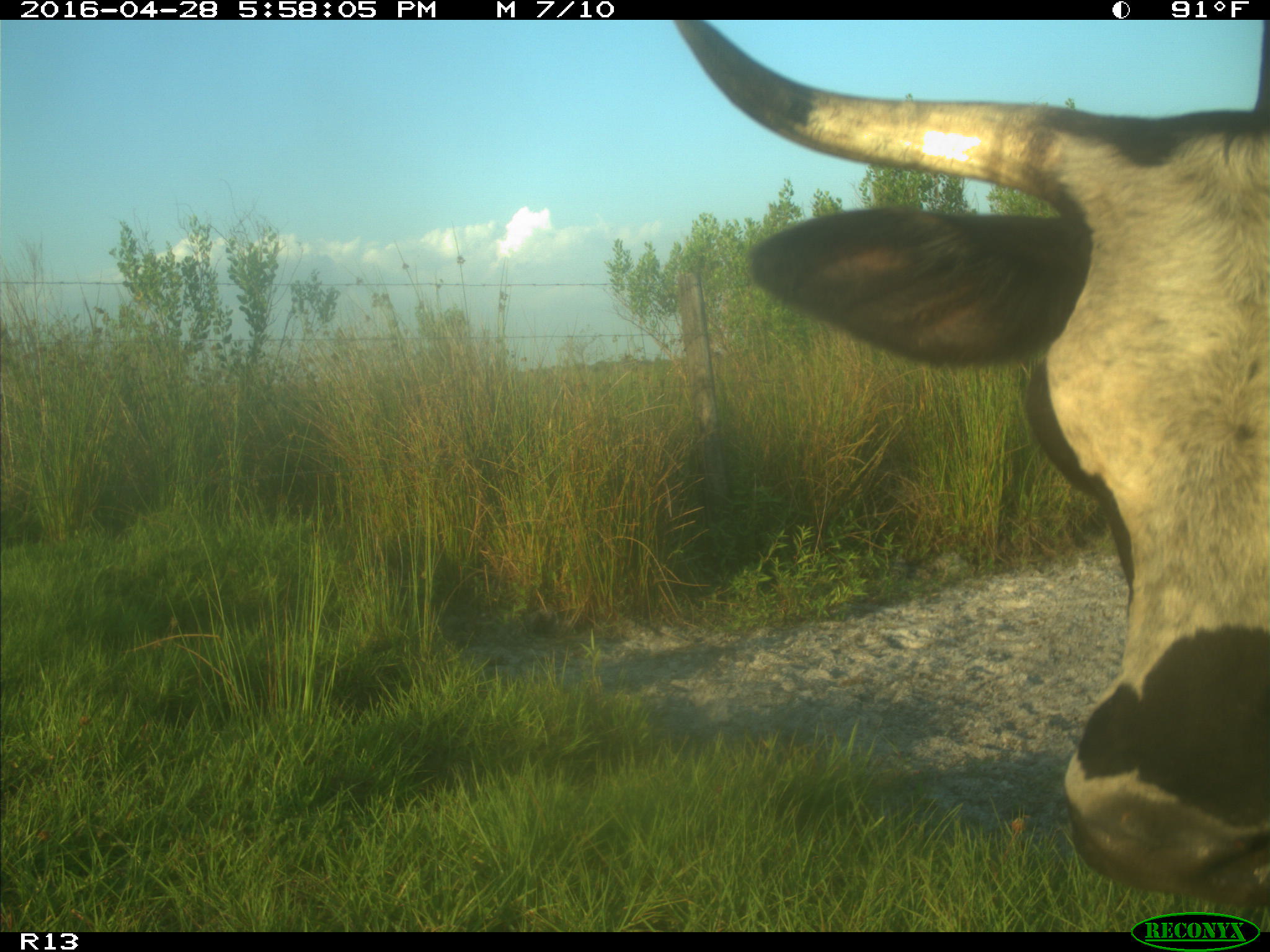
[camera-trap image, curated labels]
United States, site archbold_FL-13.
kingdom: Animalia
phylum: Chordata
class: Mammalia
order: Artiodactyla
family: Bovidae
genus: Bos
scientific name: Bos taurus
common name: domestic cow